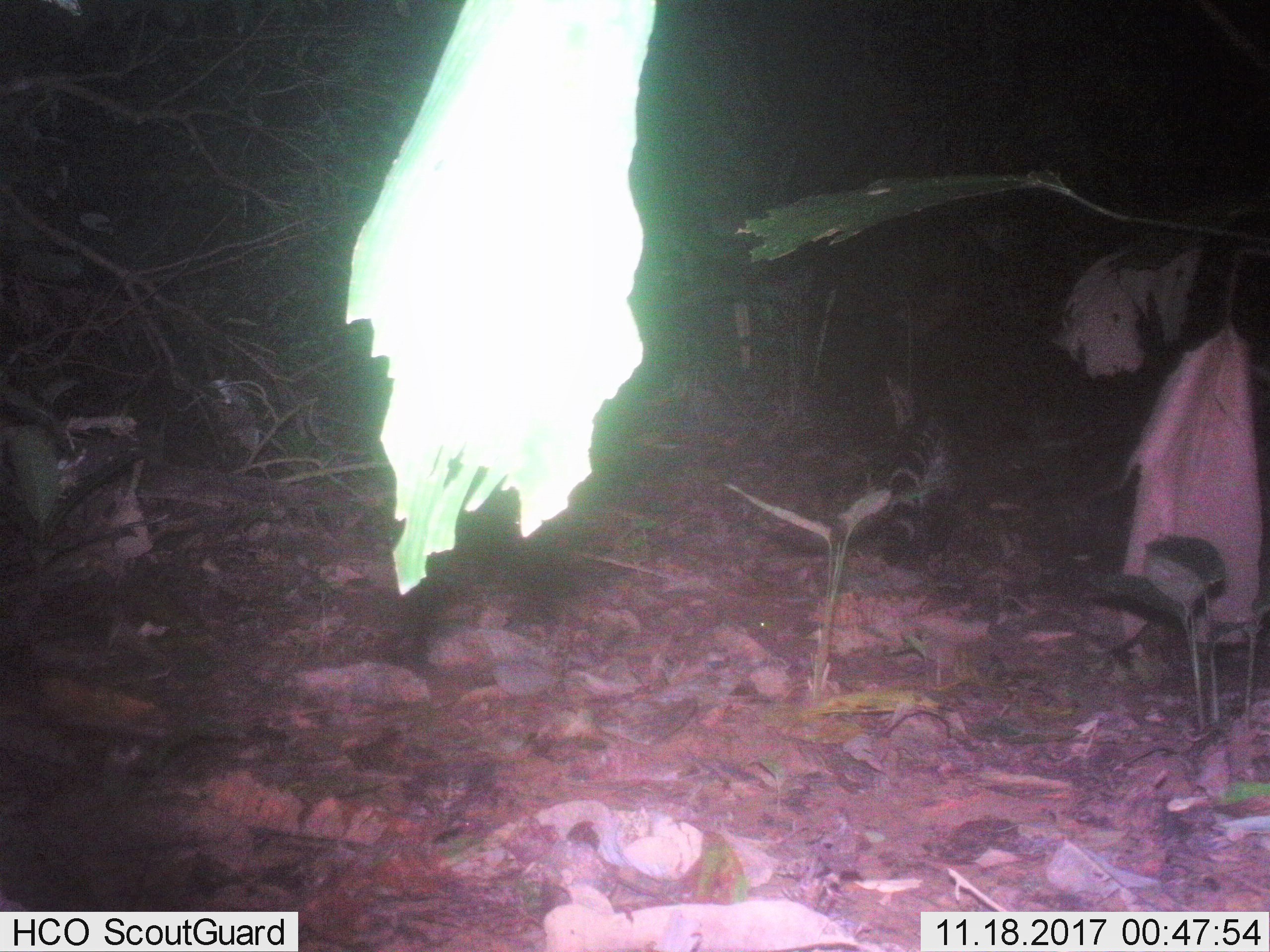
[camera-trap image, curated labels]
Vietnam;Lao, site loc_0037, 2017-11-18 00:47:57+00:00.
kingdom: Animalia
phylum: Chordata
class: Mammalia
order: Carnivora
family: Viverridae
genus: Viverra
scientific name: Viverra zibetha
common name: large indian civet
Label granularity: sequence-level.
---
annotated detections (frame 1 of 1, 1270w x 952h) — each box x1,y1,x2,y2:
large indian civet: 882,427,963,567